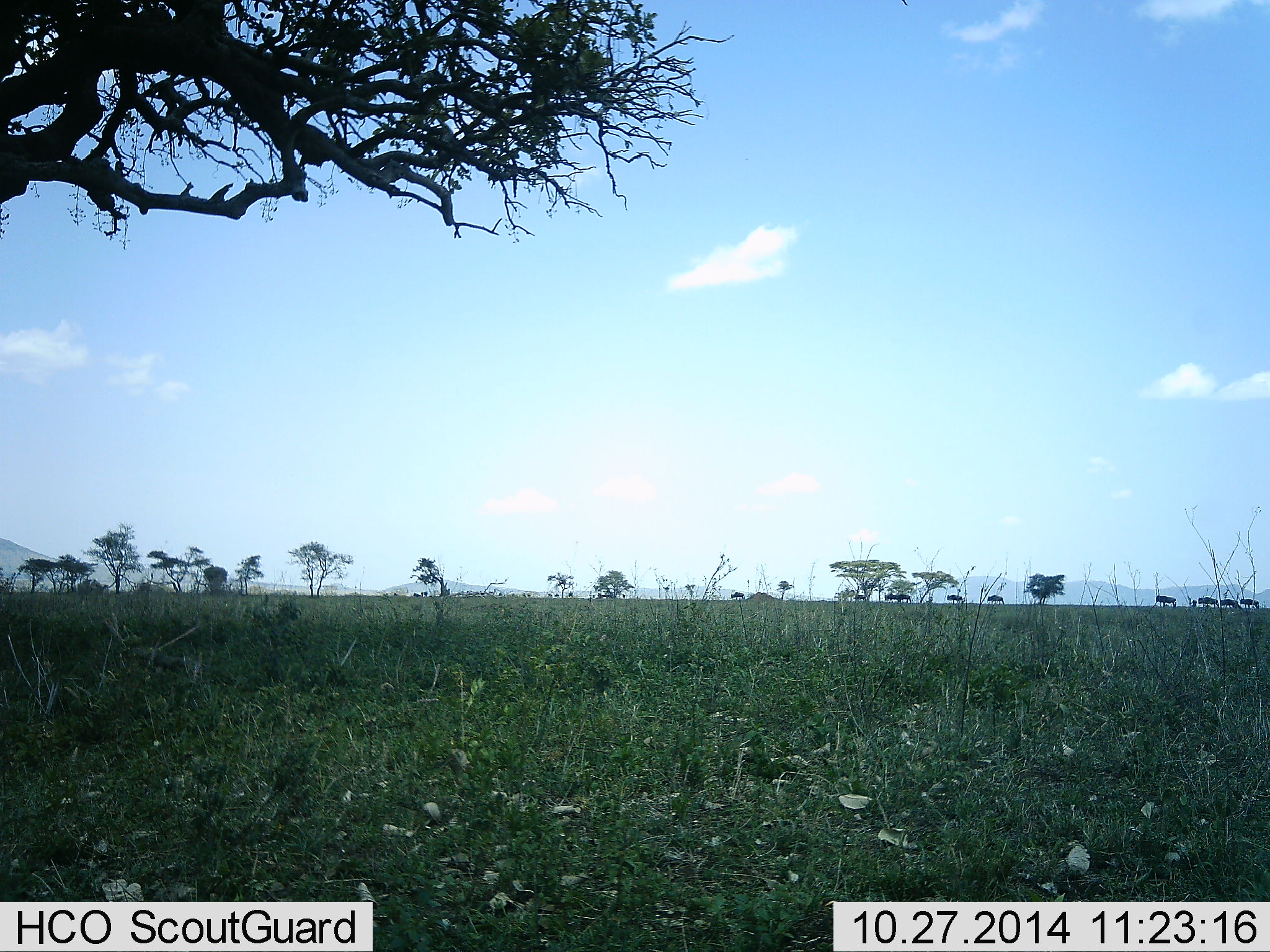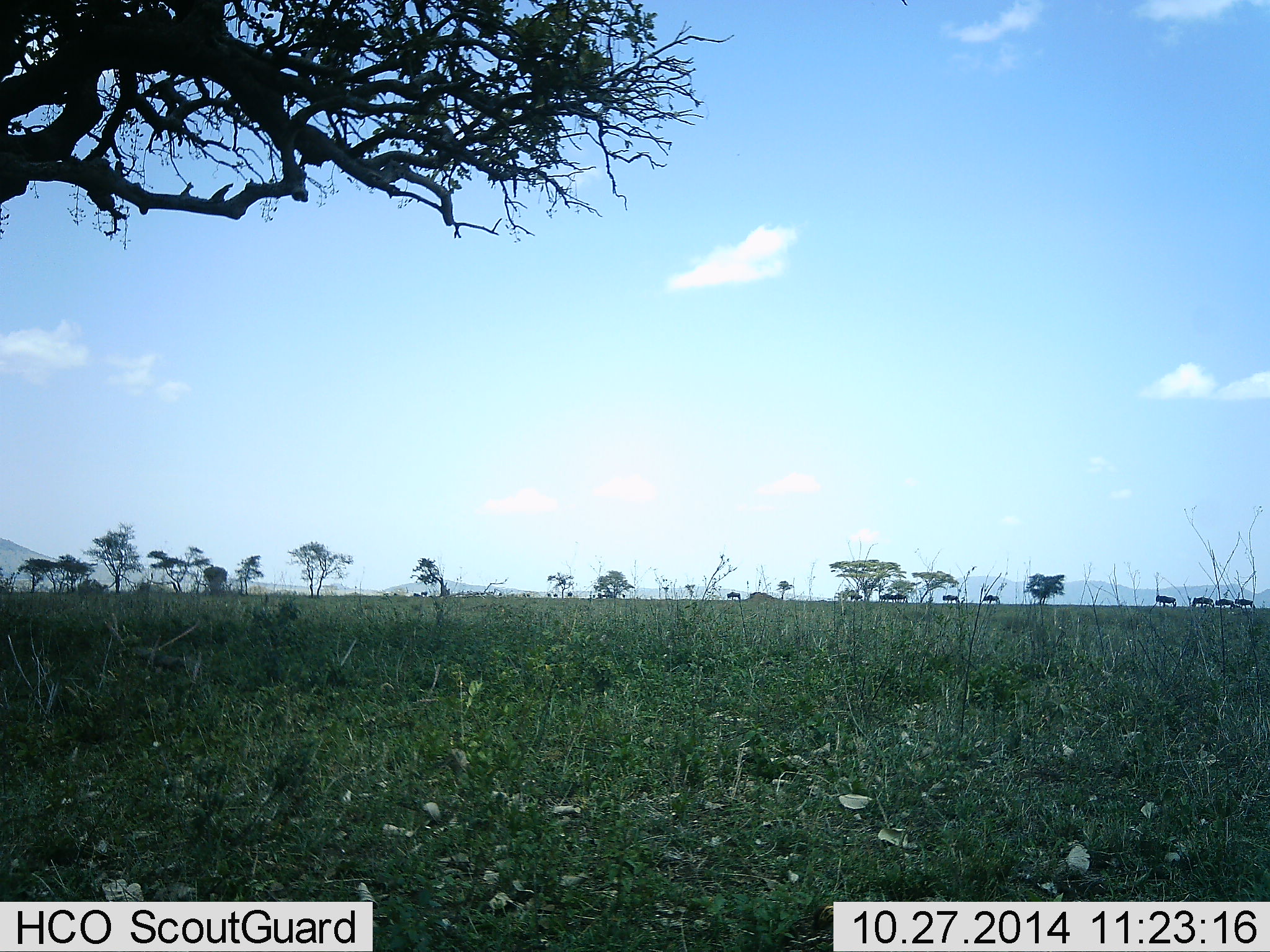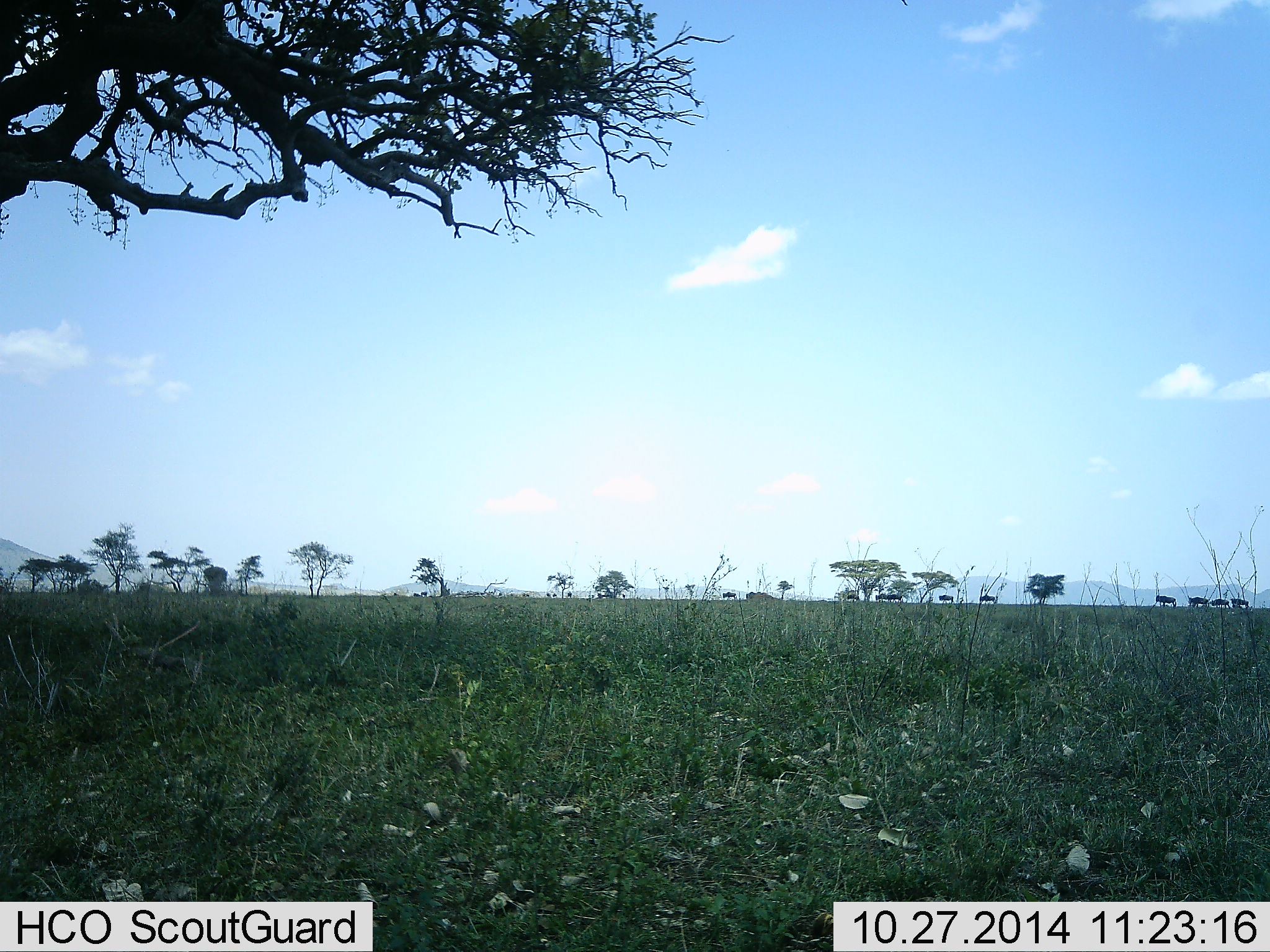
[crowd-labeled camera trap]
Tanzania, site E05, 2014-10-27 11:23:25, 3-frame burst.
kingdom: Animalia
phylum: Chordata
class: Mammalia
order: Artiodactyla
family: Bovidae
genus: Connochaetes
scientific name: Connochaetes taurinus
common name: blue wildebeest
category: wildebeest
Wildebeest (blue wildebeest) (Connochaetes taurinus), count 10. Behavior (volunteer vote fractions): standing 20%, resting 0%, moving 90%, interacting 0%. Young present (vote fraction): 0%. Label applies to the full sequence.